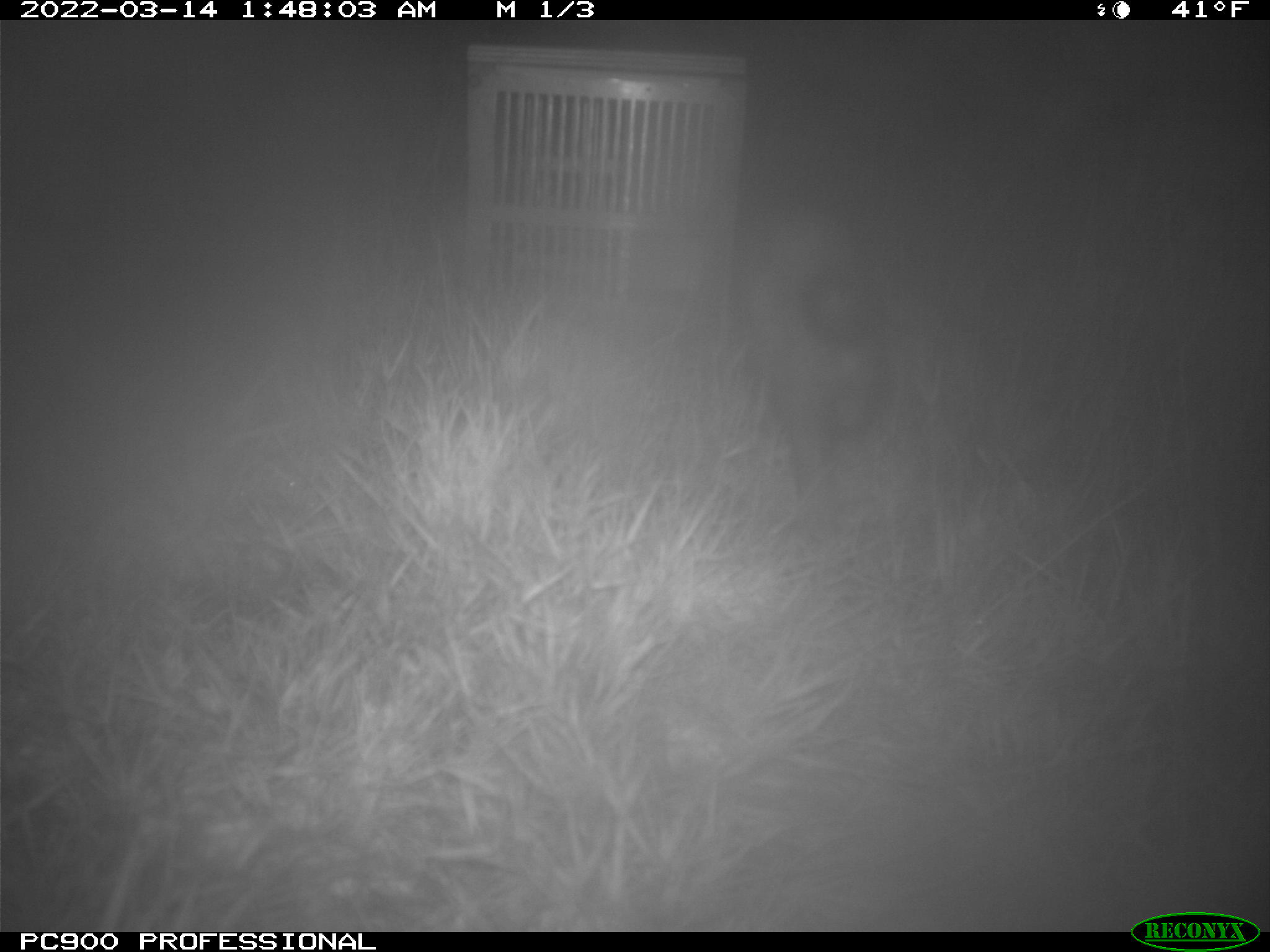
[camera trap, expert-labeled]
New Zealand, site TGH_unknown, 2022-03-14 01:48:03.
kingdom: Animalia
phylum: Chordata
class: Mammalia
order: Carnivora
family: Mustelidae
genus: Mustela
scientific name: Mustela furo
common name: ferret